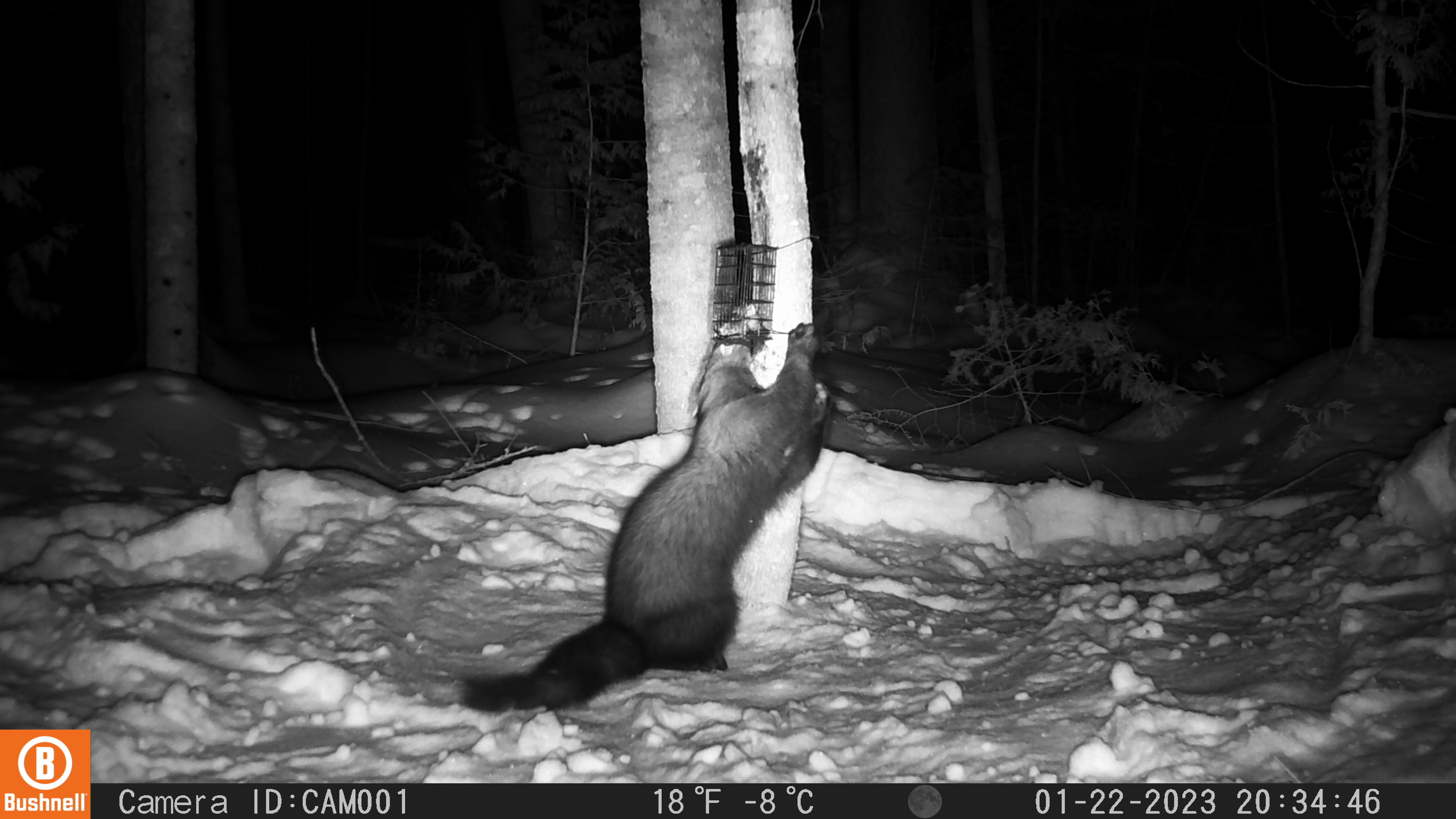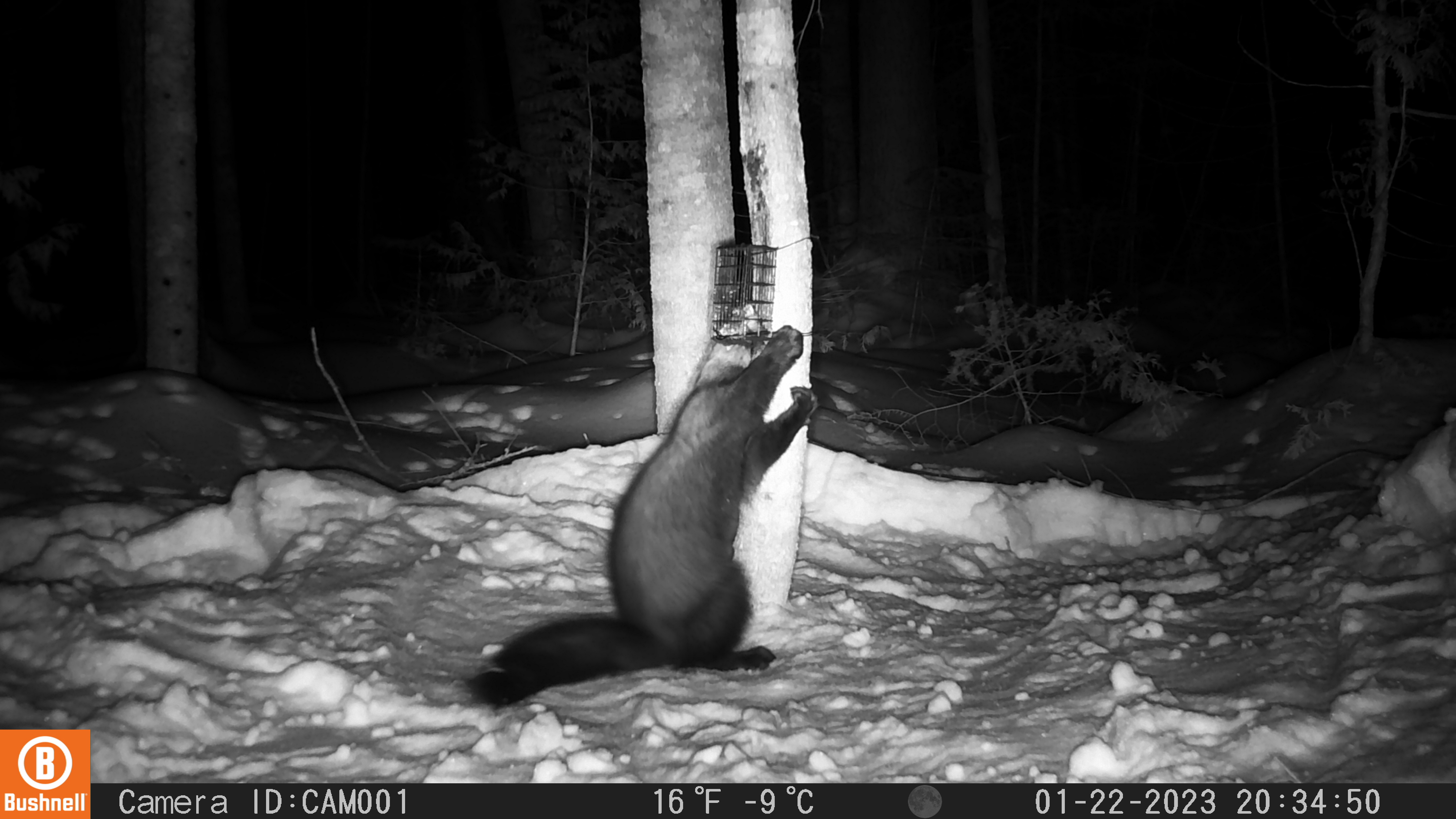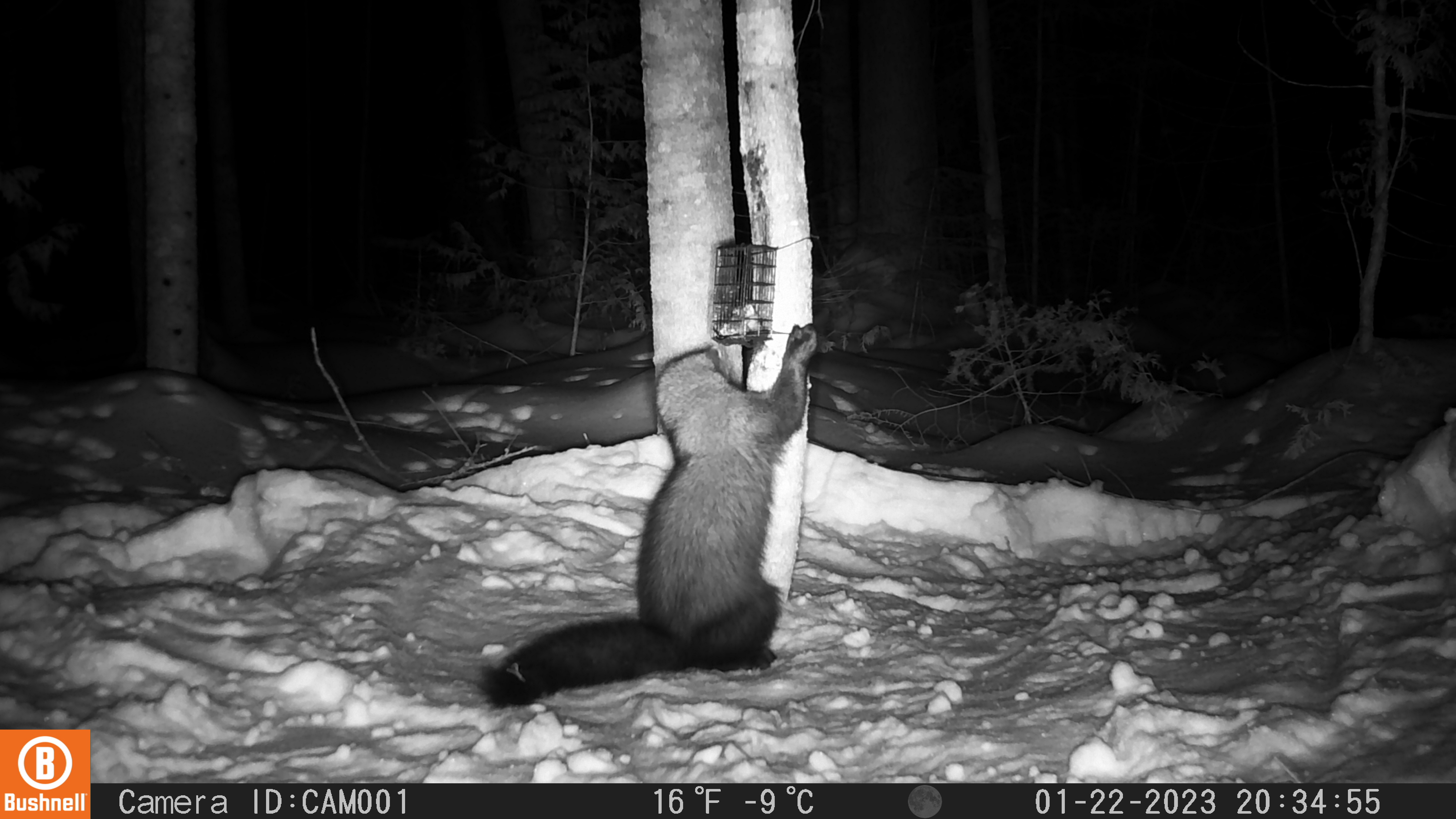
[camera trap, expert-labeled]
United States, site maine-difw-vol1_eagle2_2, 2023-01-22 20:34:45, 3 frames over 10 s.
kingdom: Animalia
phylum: Chordata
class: Mammalia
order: Carnivora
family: Mustelidae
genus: Pekania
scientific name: Pekania pennanti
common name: fisher